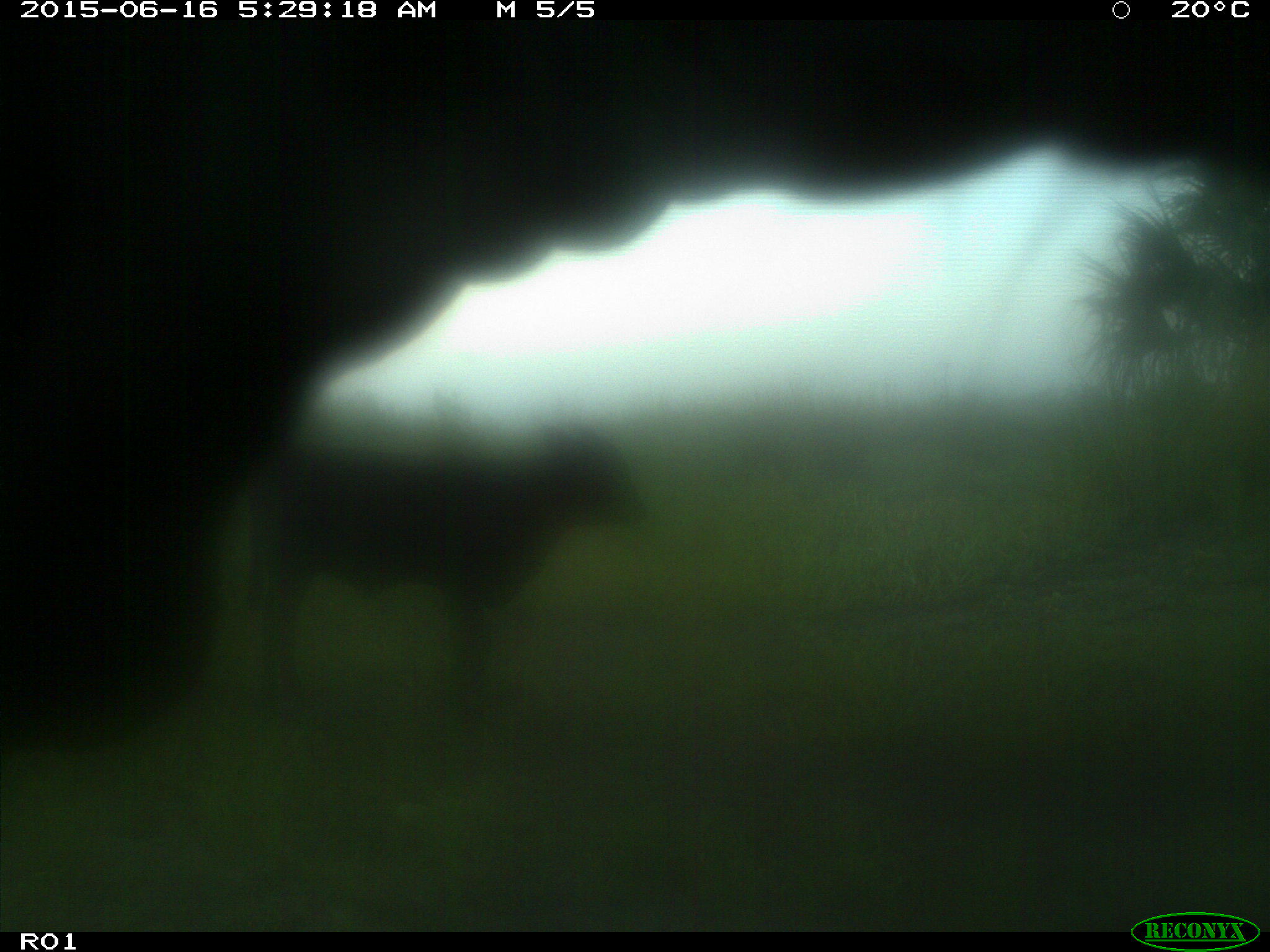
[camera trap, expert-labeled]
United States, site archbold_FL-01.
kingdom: Animalia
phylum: Chordata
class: Mammalia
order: Artiodactyla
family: Bovidae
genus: Bos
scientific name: Bos taurus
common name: domestic cow